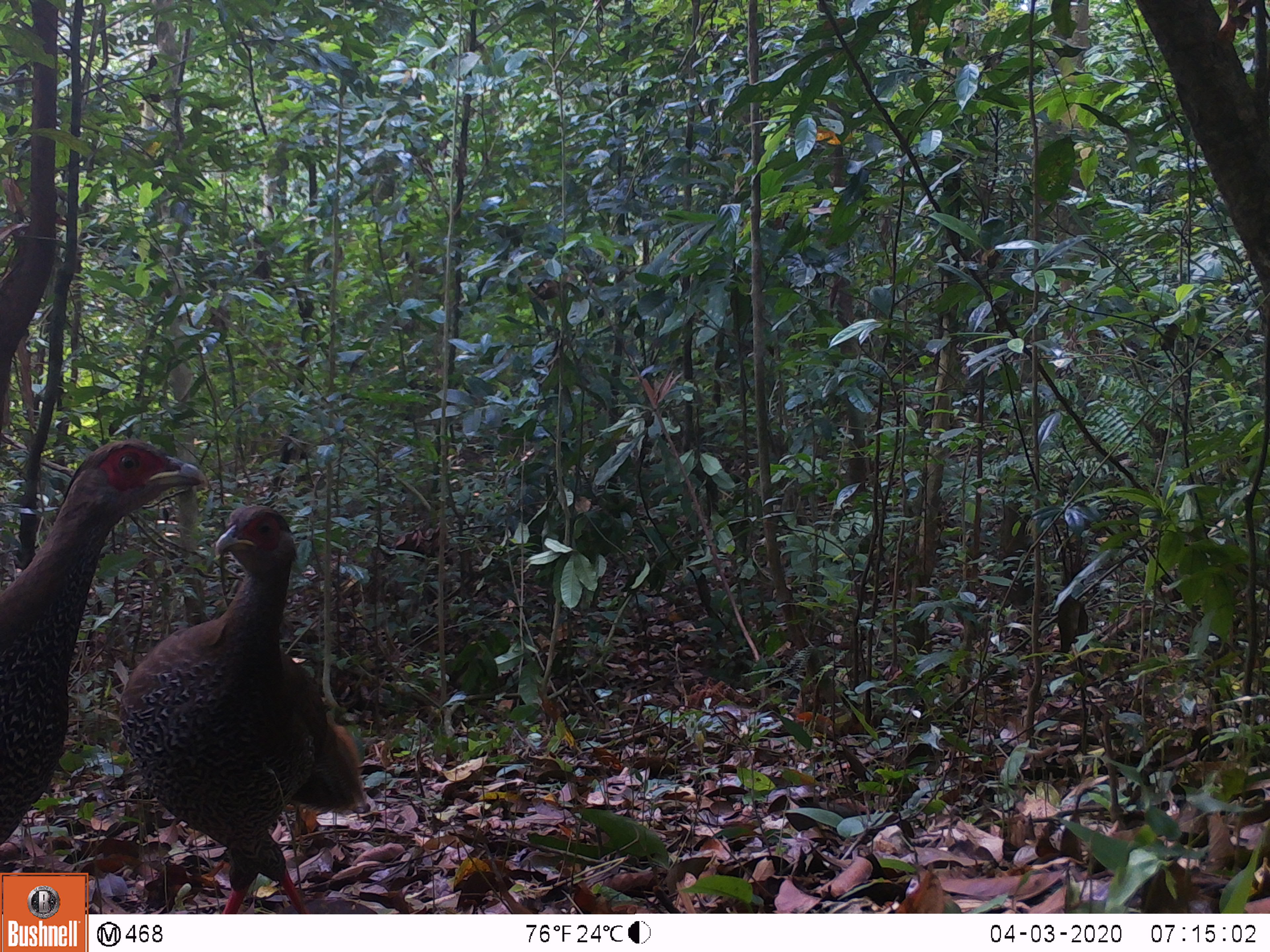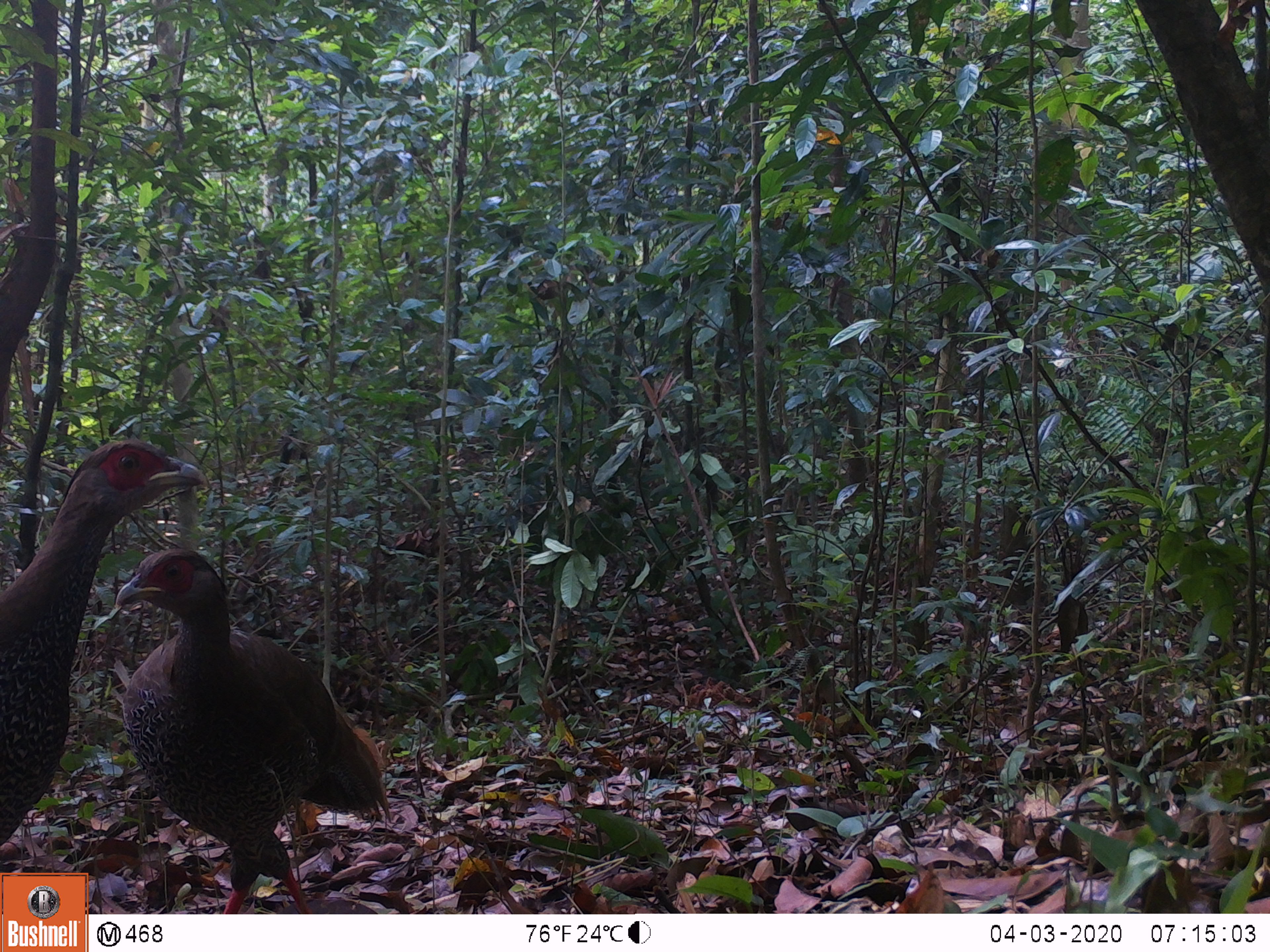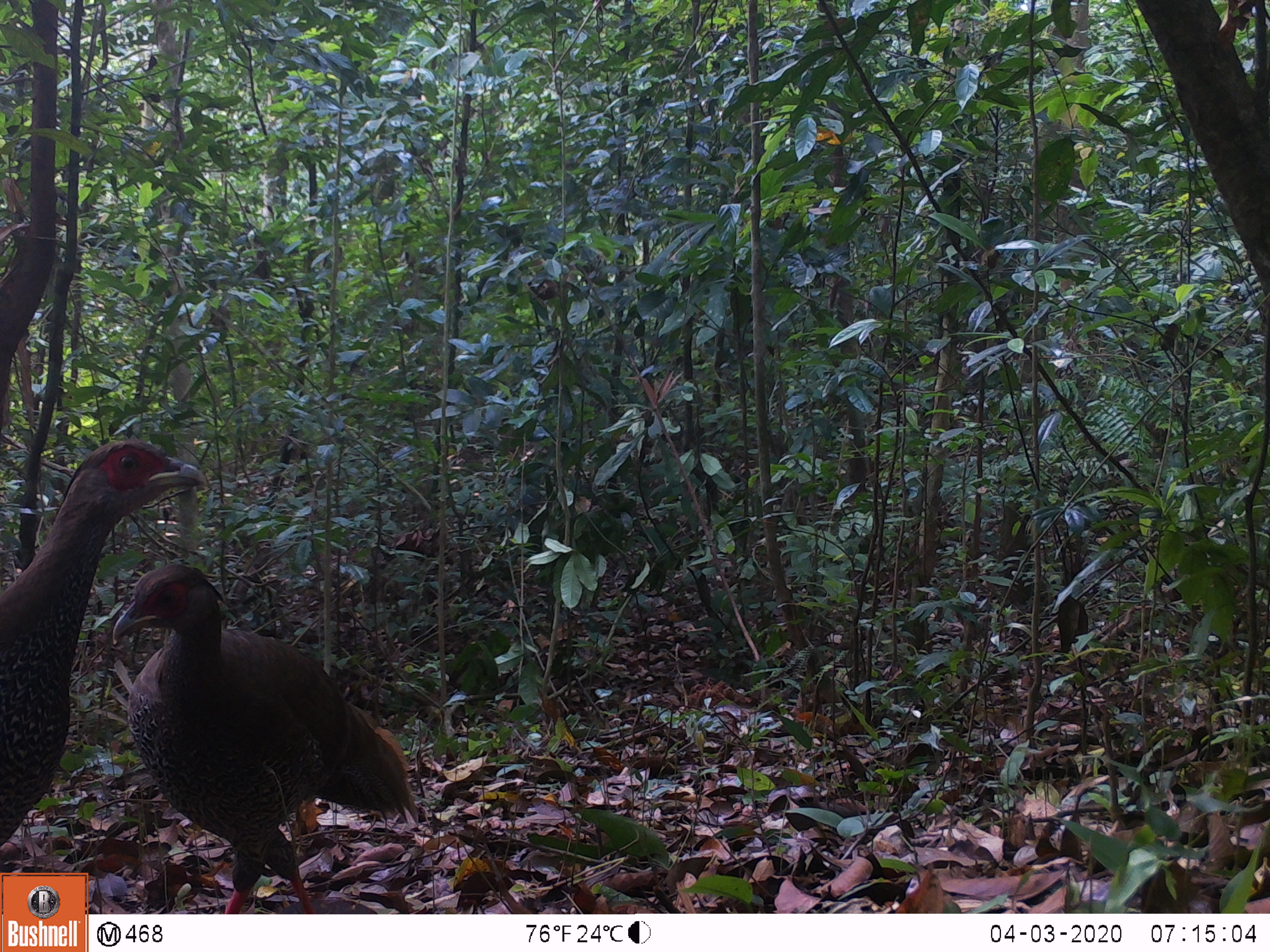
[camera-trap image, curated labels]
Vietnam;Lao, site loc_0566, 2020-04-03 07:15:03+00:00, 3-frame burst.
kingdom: Animalia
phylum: Chordata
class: Aves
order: Galliformes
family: Phasianidae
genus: Lophura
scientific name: Lophura nycthemera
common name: silver pheasant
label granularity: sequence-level